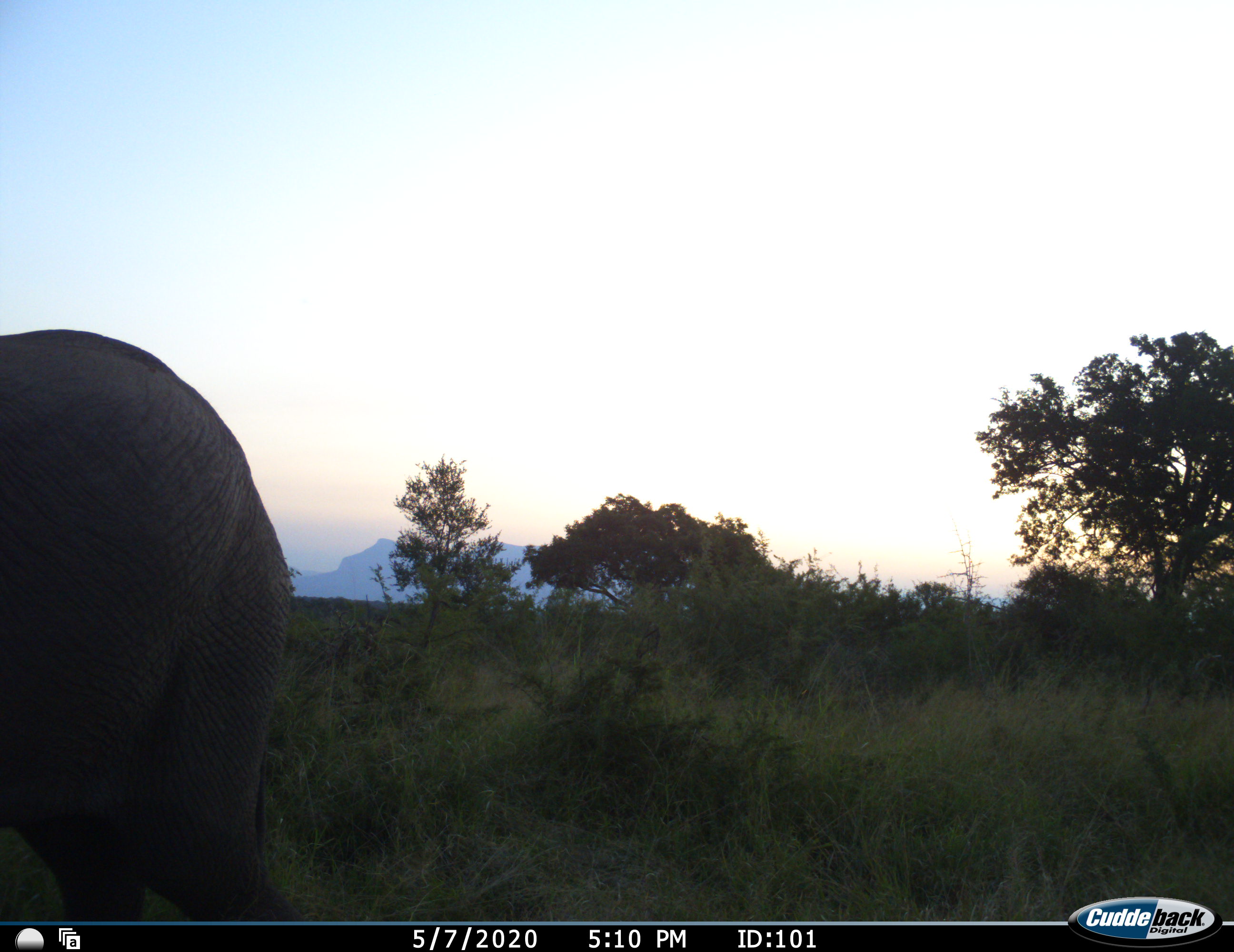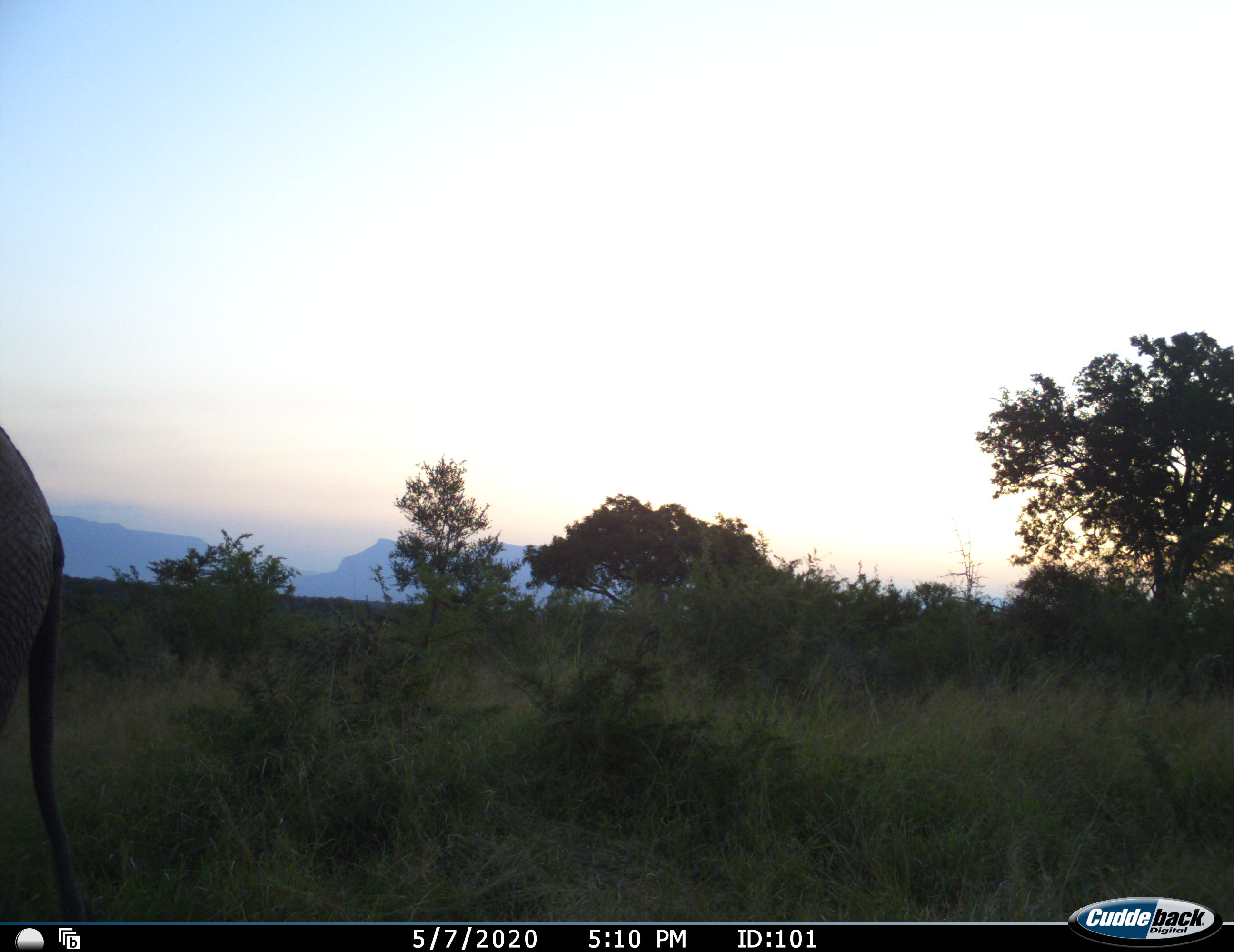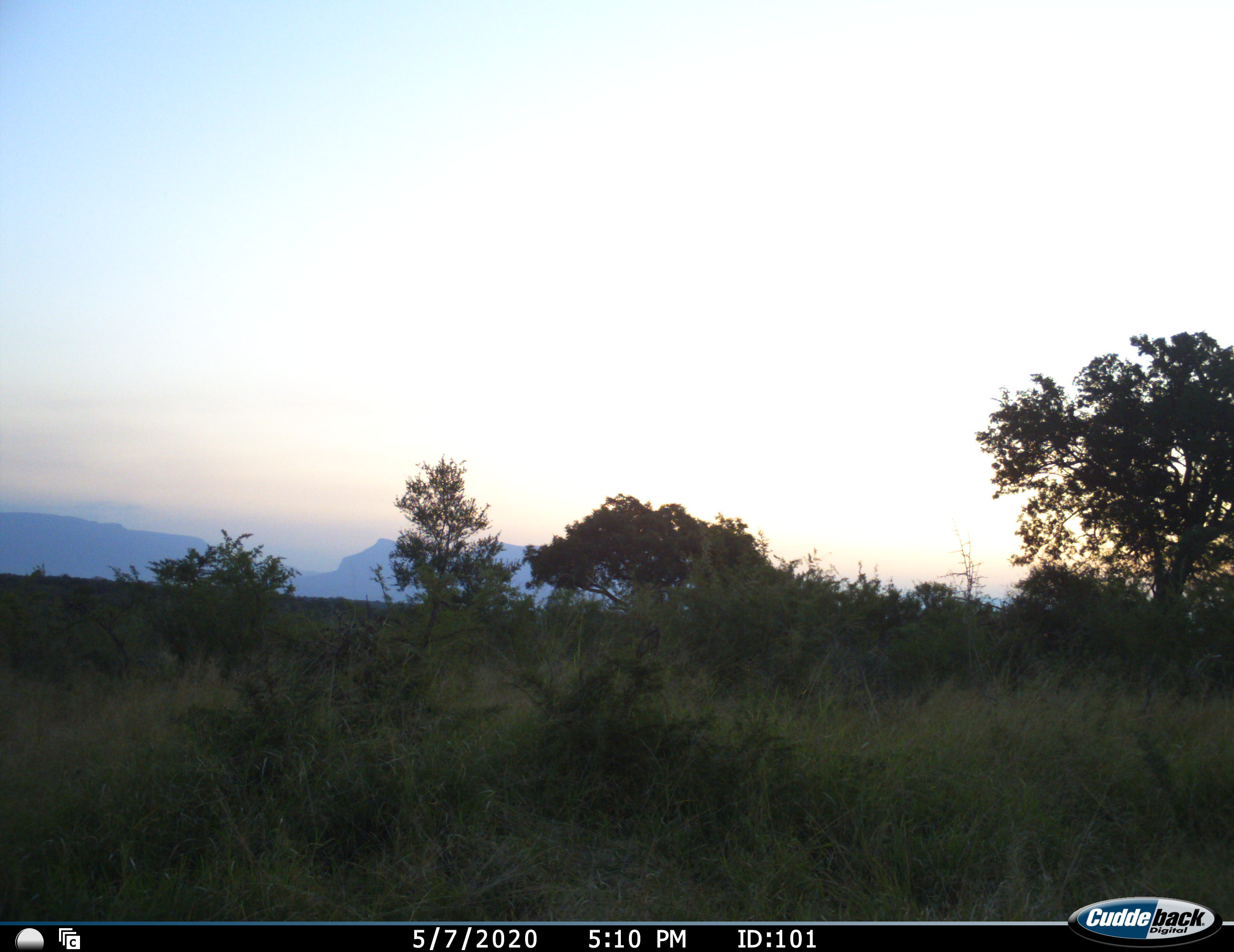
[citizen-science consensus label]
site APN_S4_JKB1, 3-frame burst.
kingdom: Animalia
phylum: Chordata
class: Mammalia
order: Proboscidea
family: Elephantidae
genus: Loxodonta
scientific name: Loxodonta africana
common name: african bush elephant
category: elephant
Elephant (african bush elephant) (Loxodonta africana), count 1. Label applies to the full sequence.